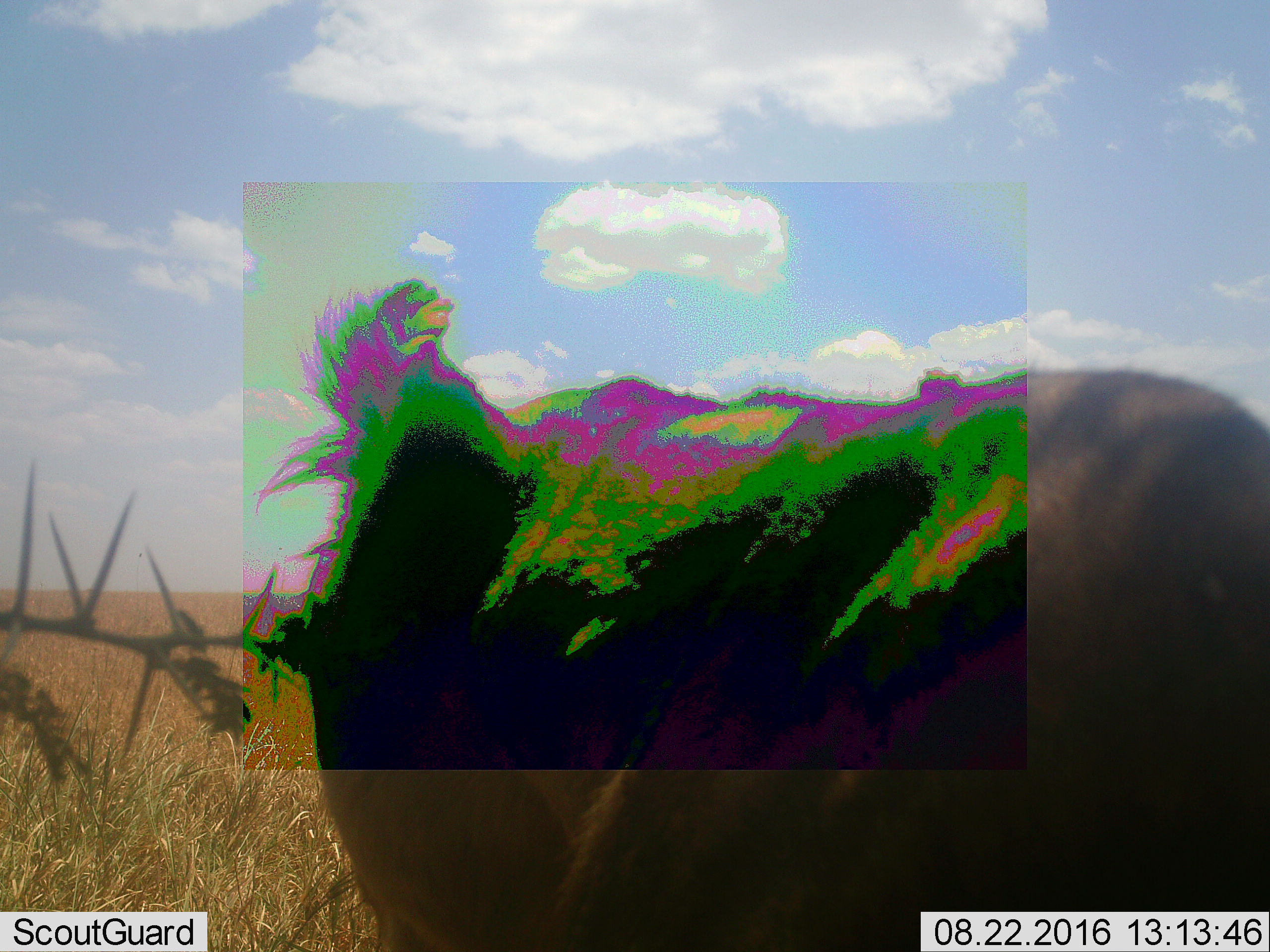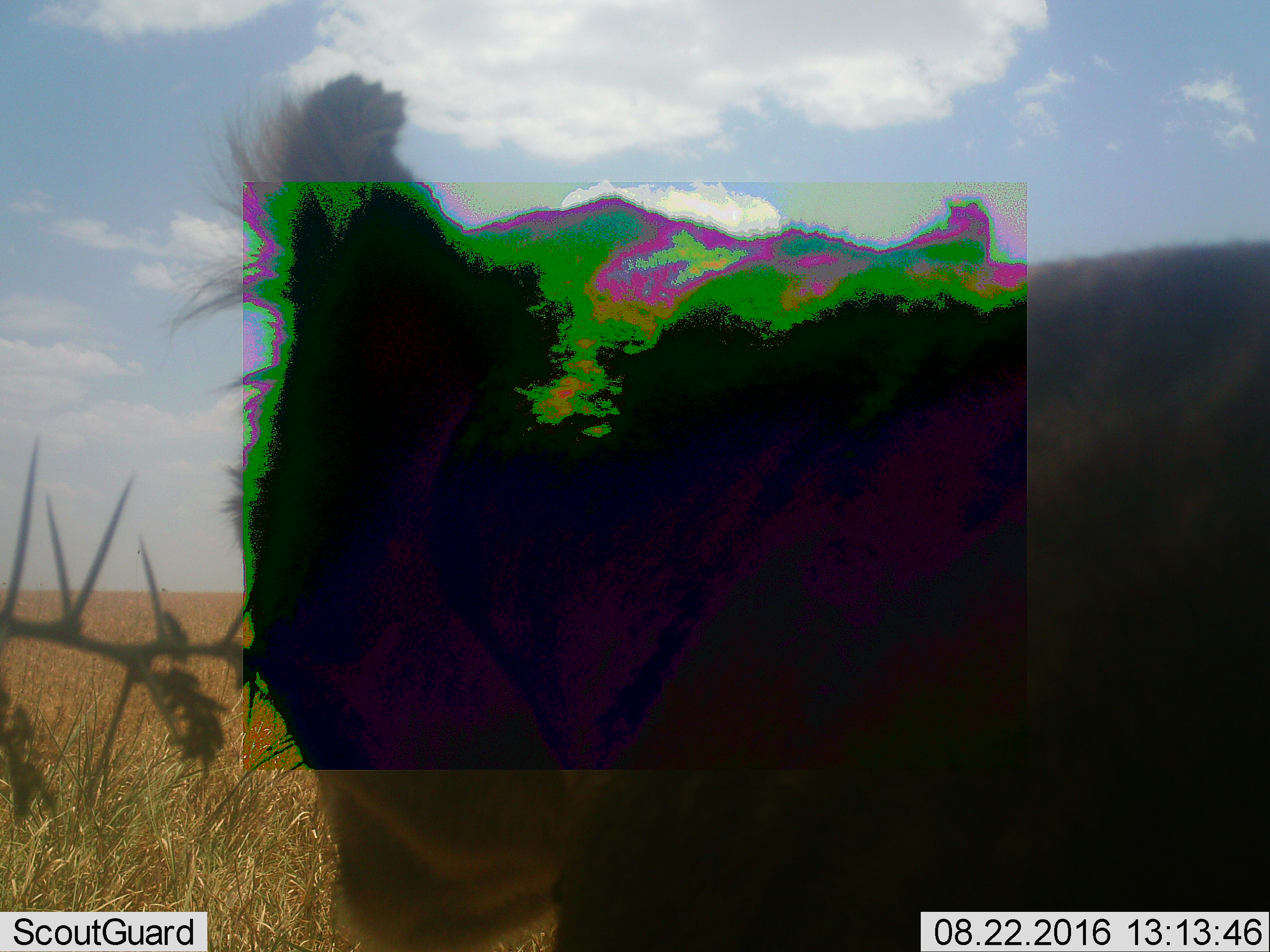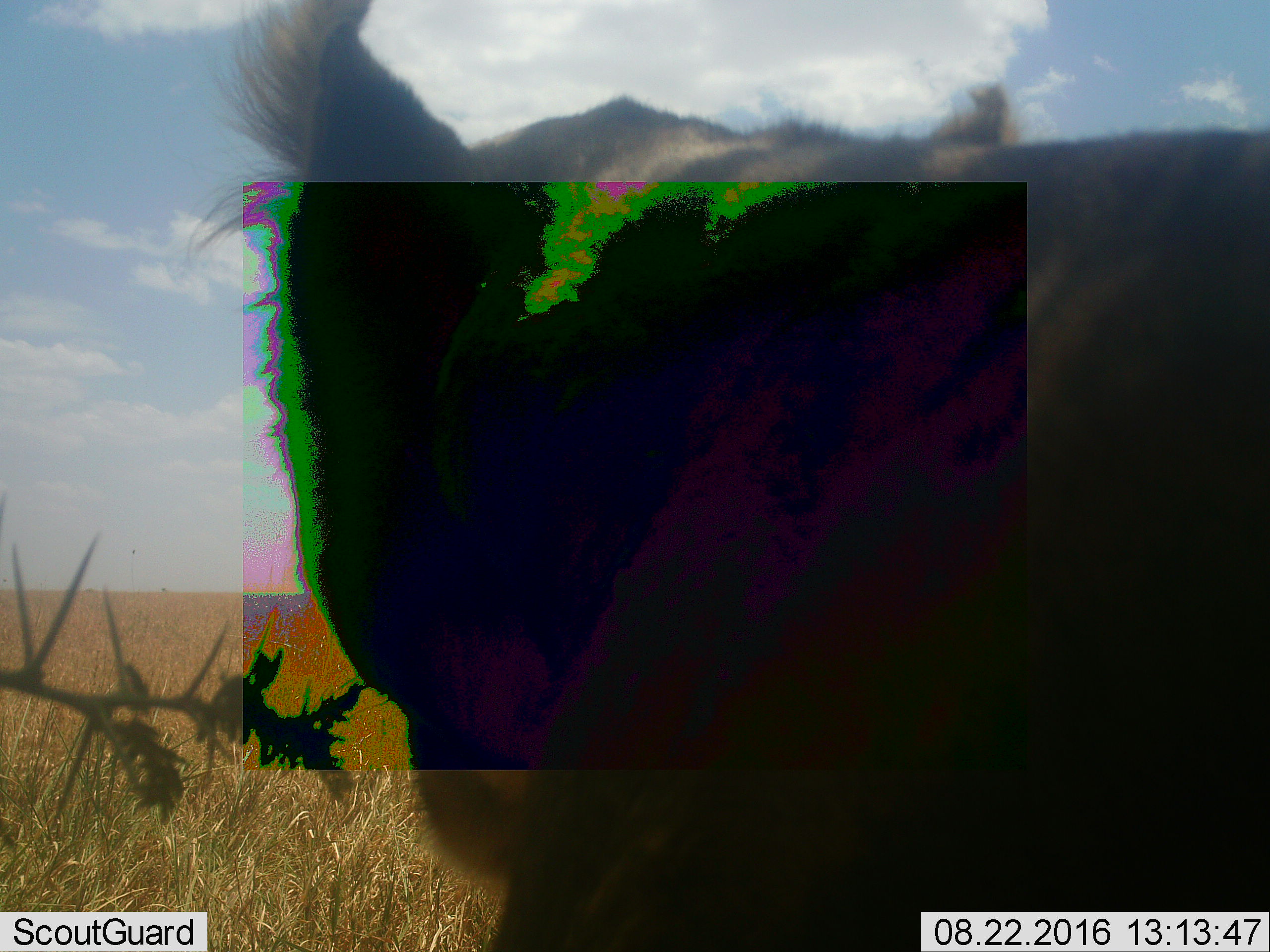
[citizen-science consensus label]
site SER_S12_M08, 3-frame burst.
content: unidentified animal